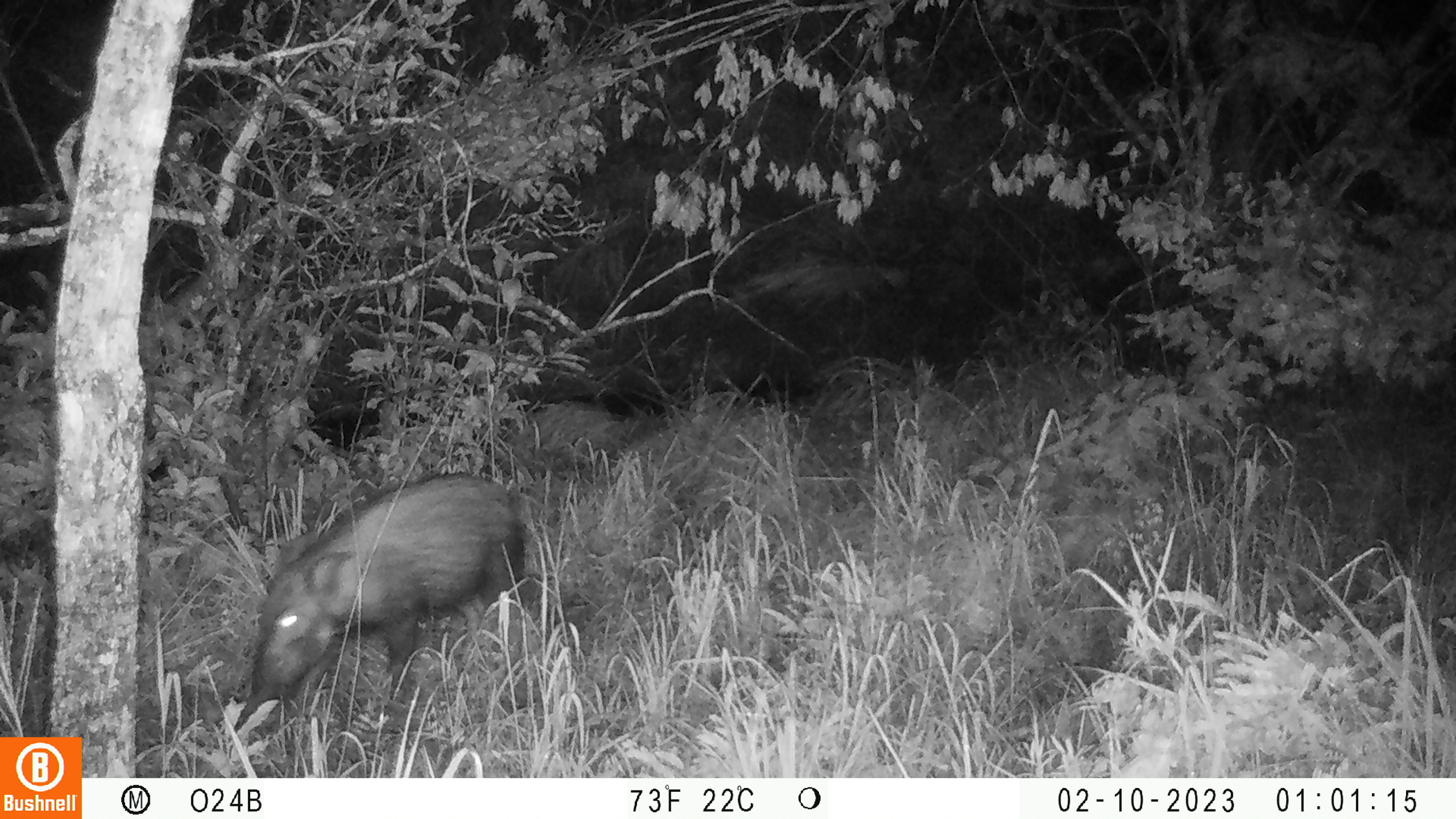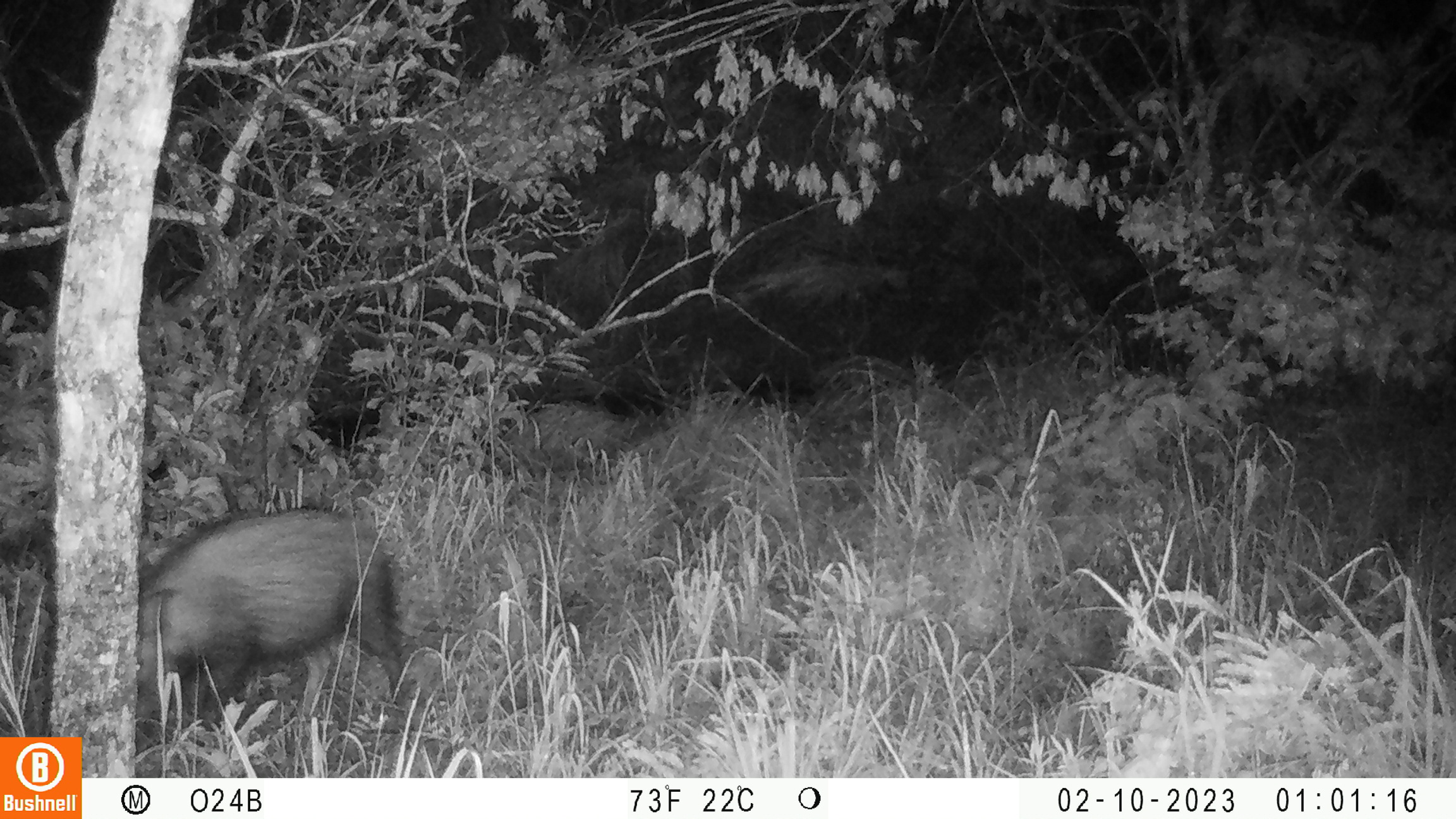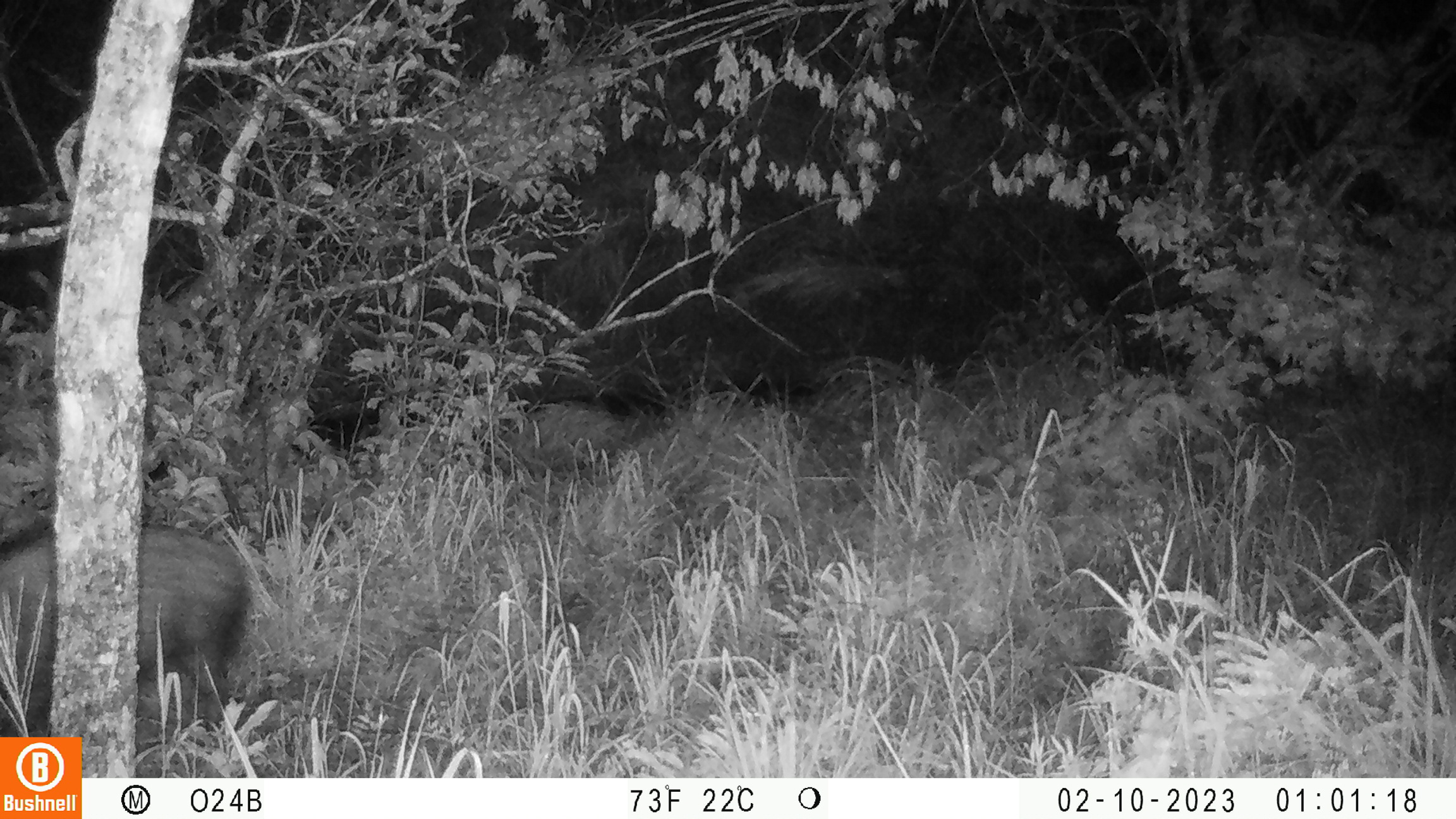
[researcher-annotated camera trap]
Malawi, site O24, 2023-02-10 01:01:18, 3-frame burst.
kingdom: Animalia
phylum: Chordata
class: Mammalia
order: Artiodactyla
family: Suidae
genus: Potamochoerus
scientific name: Potamochoerus larvatus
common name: bushpig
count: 1